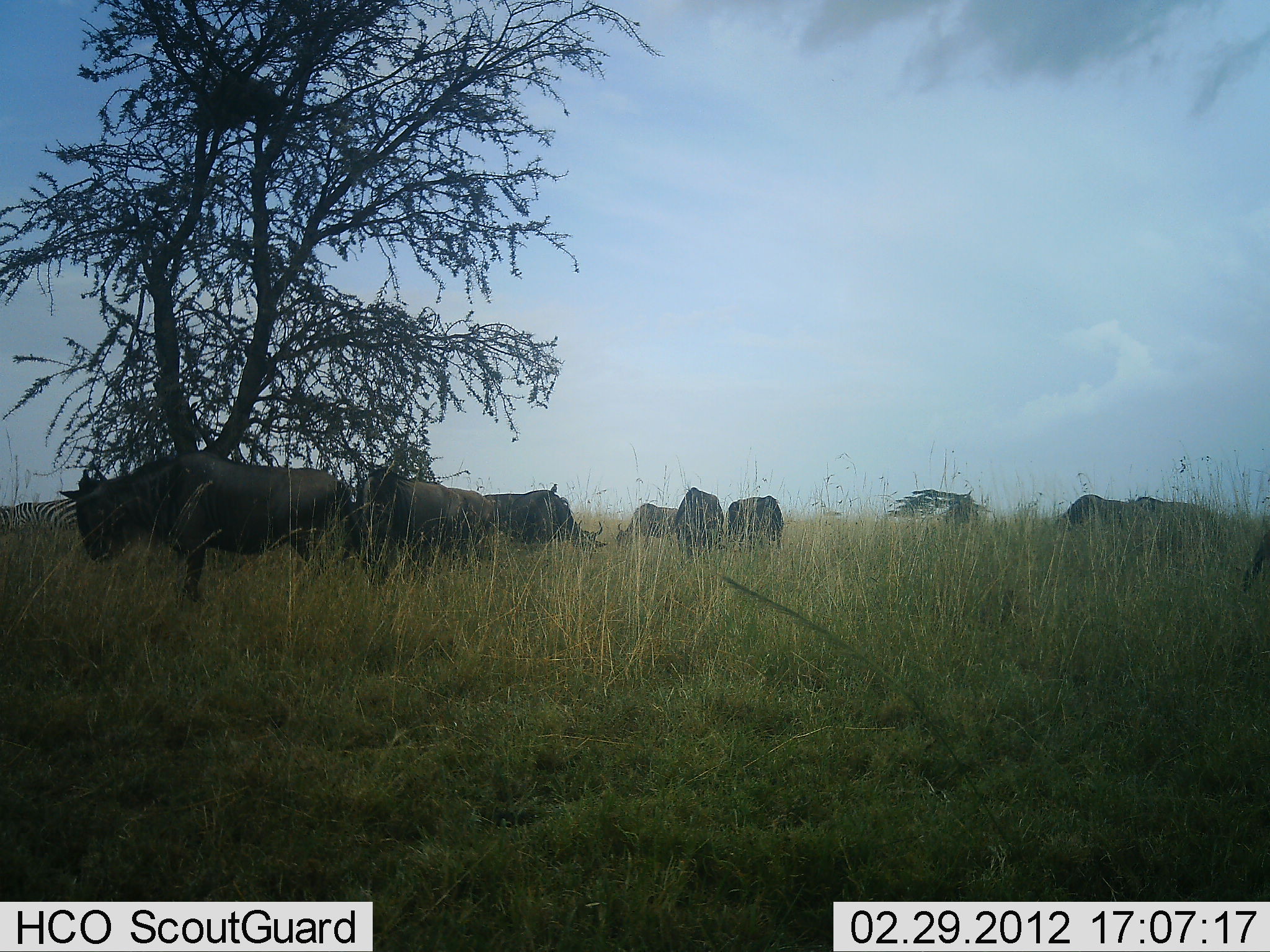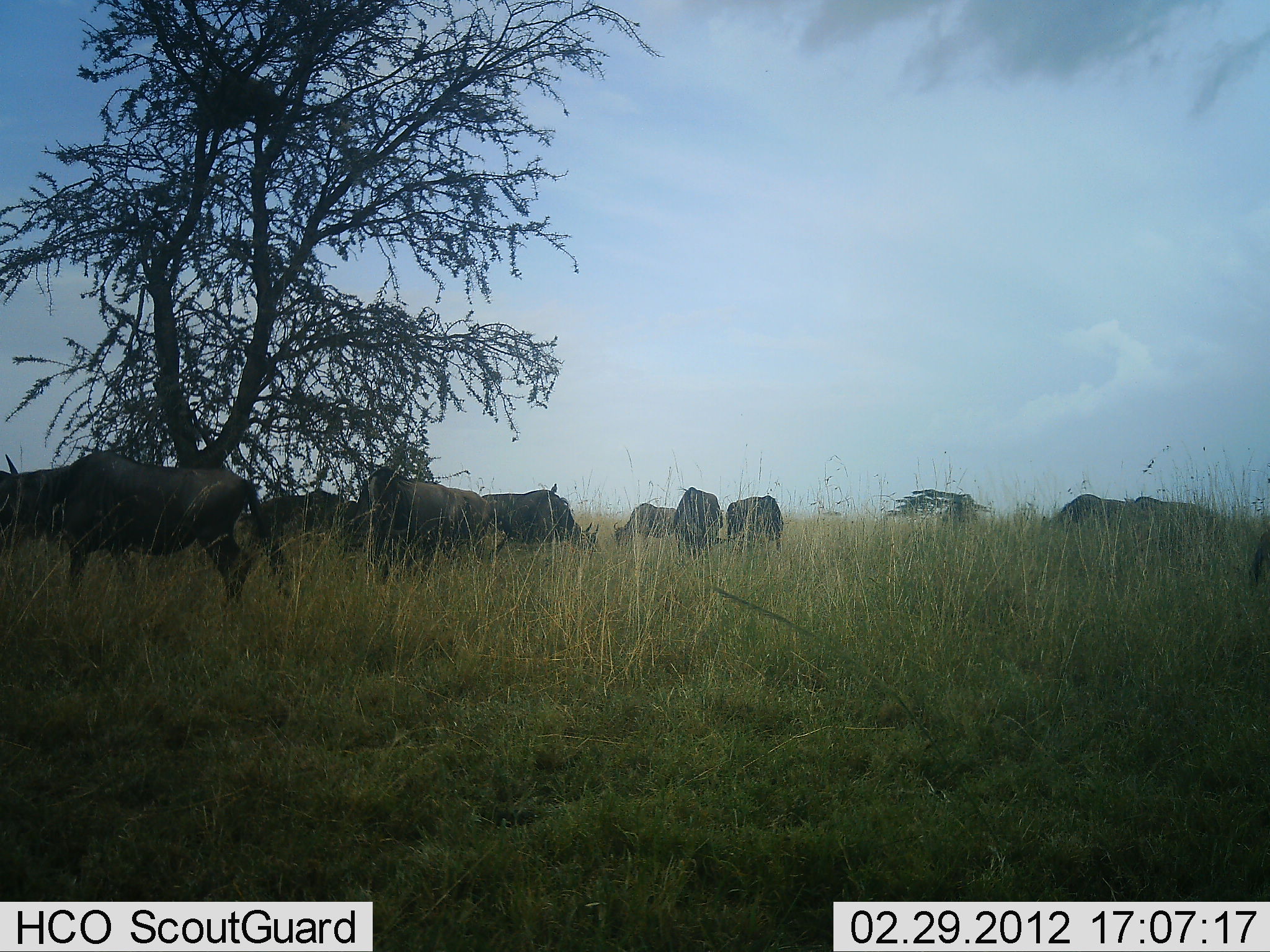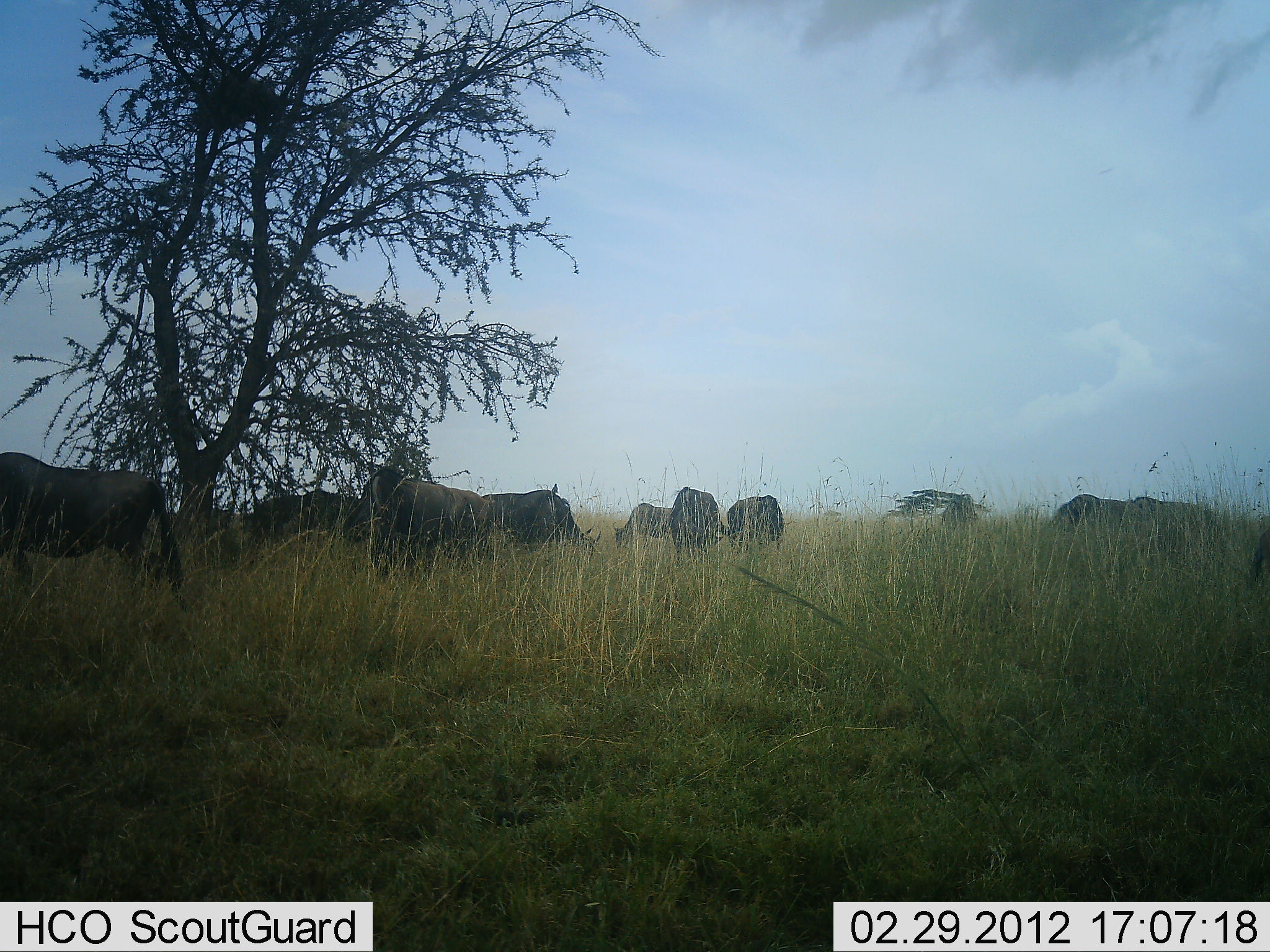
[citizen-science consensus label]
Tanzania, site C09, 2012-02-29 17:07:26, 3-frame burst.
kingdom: Animalia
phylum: Chordata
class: Mammalia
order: Artiodactyla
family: Bovidae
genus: Connochaetes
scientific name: Connochaetes taurinus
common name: blue wildebeest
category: wildebeest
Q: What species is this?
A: Wildebeest (blue wildebeest) (Connochaetes taurinus).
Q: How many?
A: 11-50.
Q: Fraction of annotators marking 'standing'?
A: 47%.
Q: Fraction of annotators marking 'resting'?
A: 0%.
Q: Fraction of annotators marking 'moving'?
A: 76%.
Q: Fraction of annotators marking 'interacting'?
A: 6%.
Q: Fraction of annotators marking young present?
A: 0%.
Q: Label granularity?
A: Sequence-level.